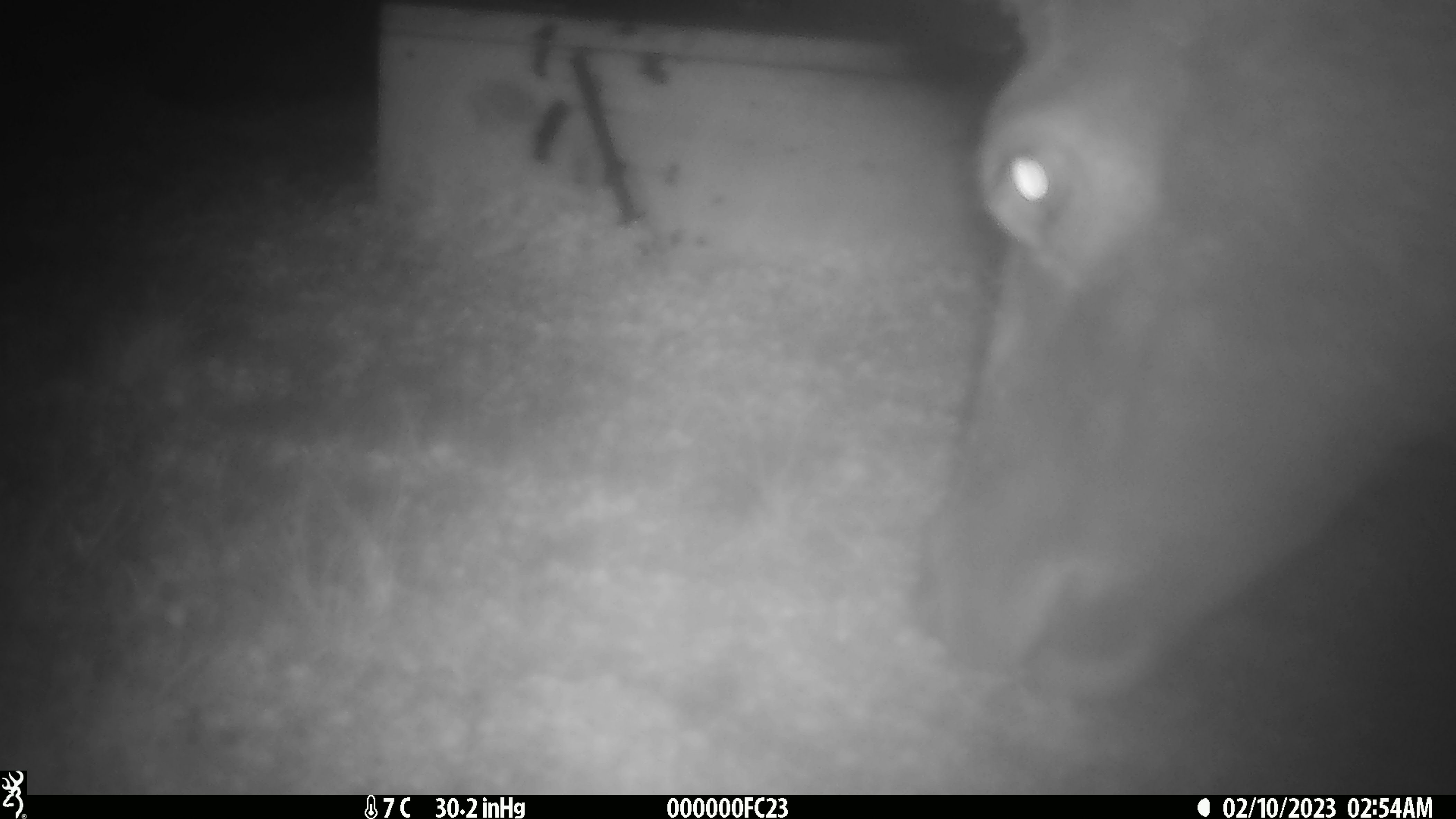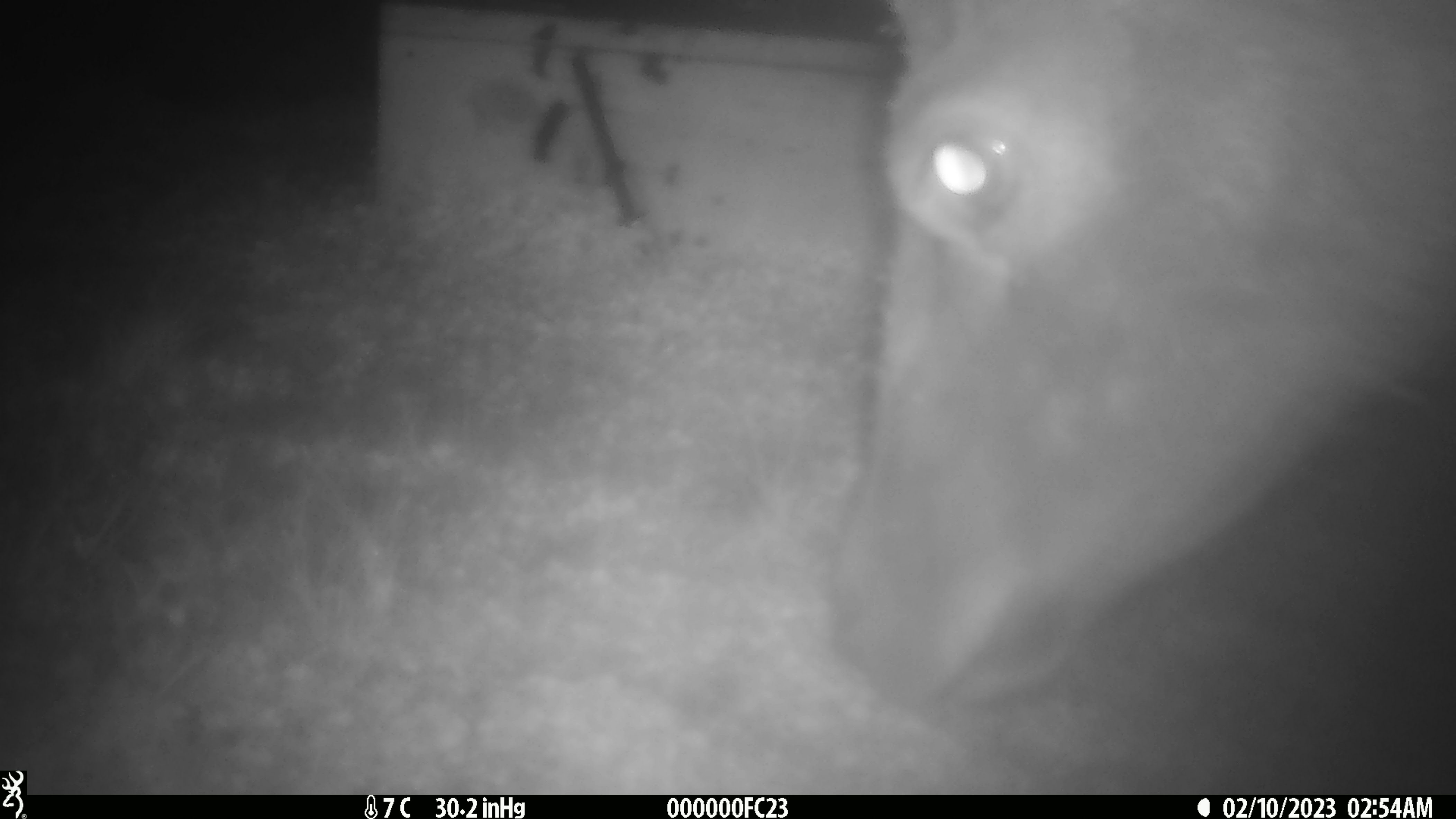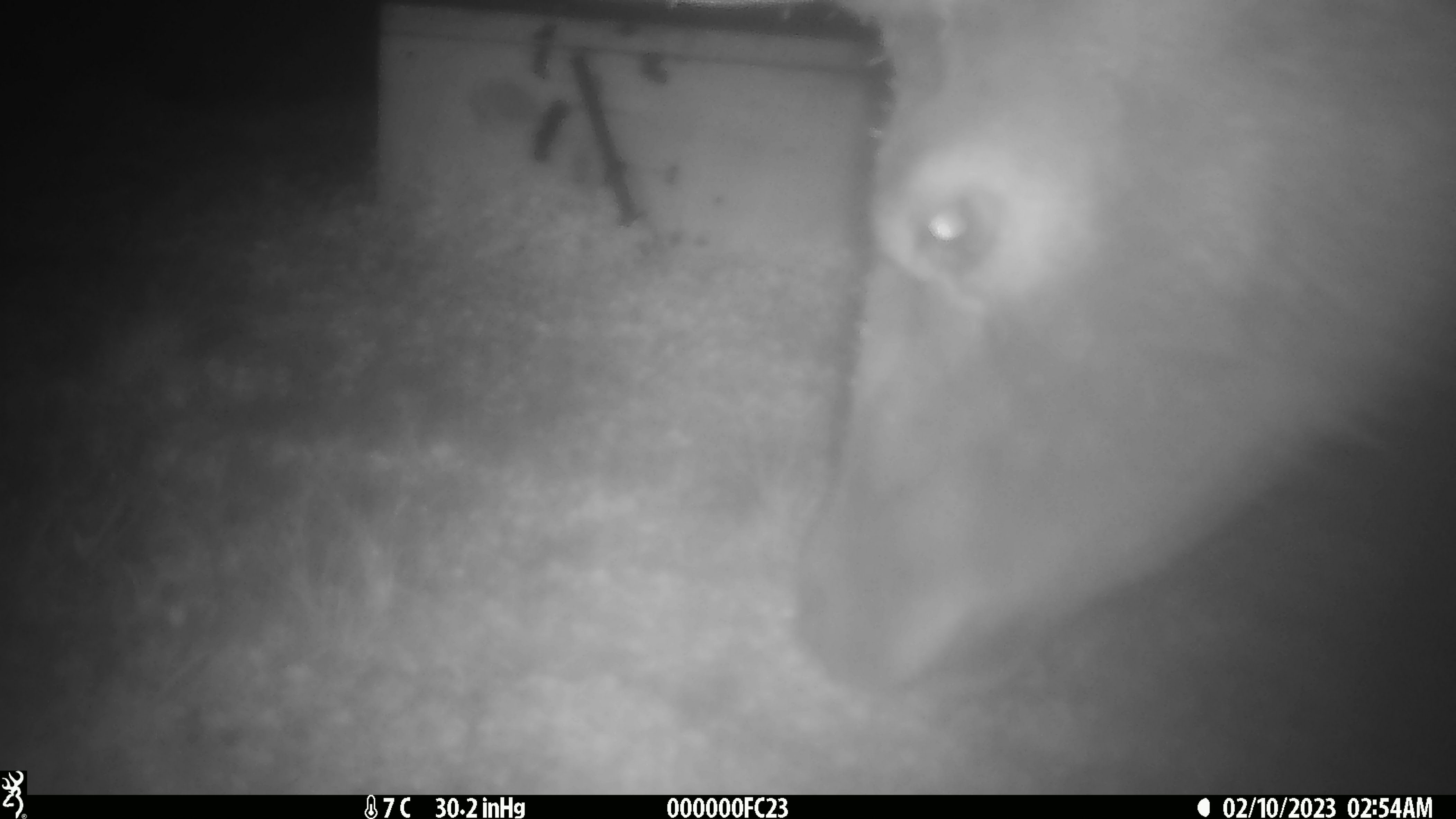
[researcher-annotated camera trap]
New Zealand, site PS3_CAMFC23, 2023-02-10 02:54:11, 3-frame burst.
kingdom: Animalia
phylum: Chordata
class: Mammalia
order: Artiodactyla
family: Cervidae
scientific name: Cervidae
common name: deer